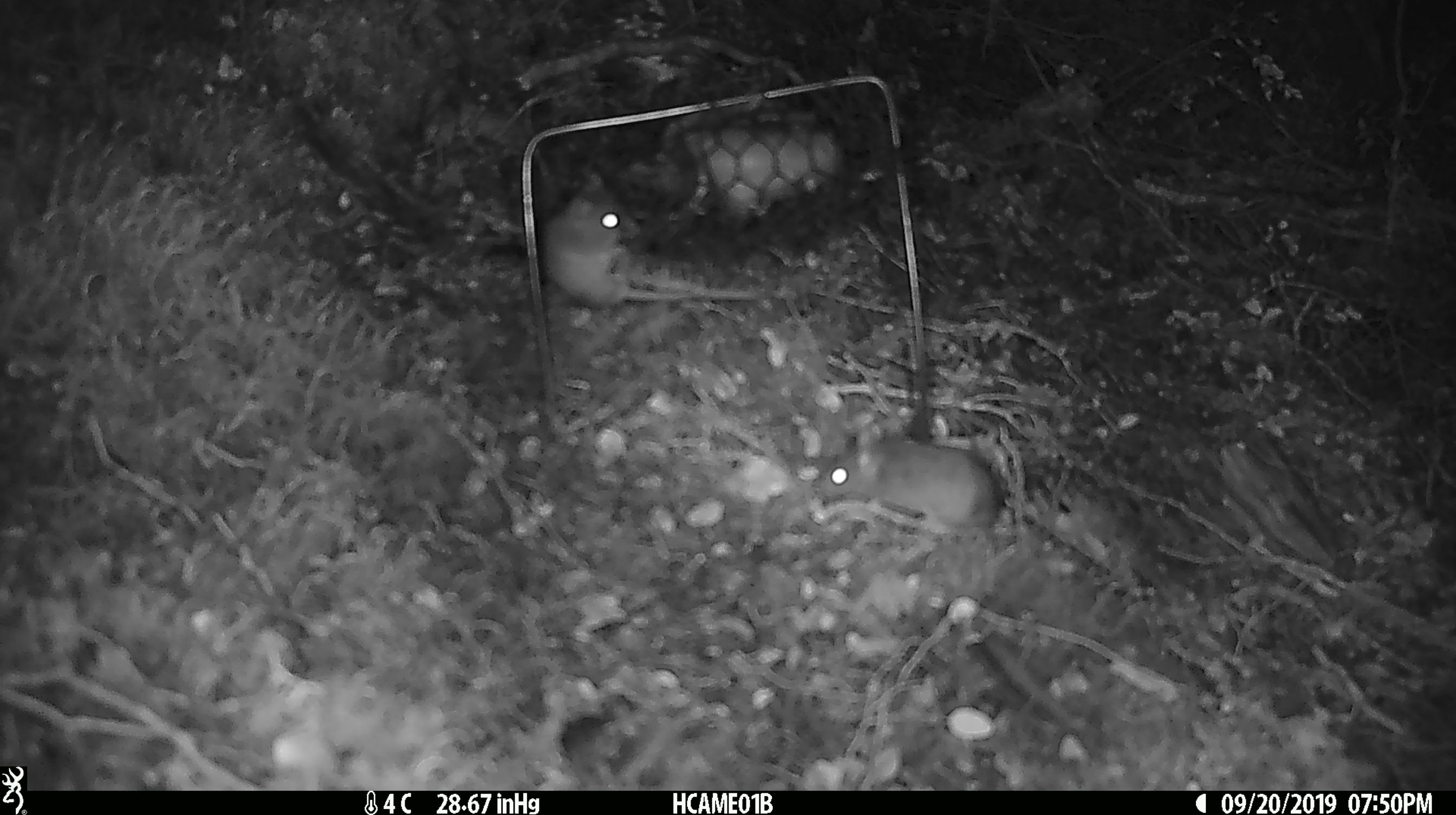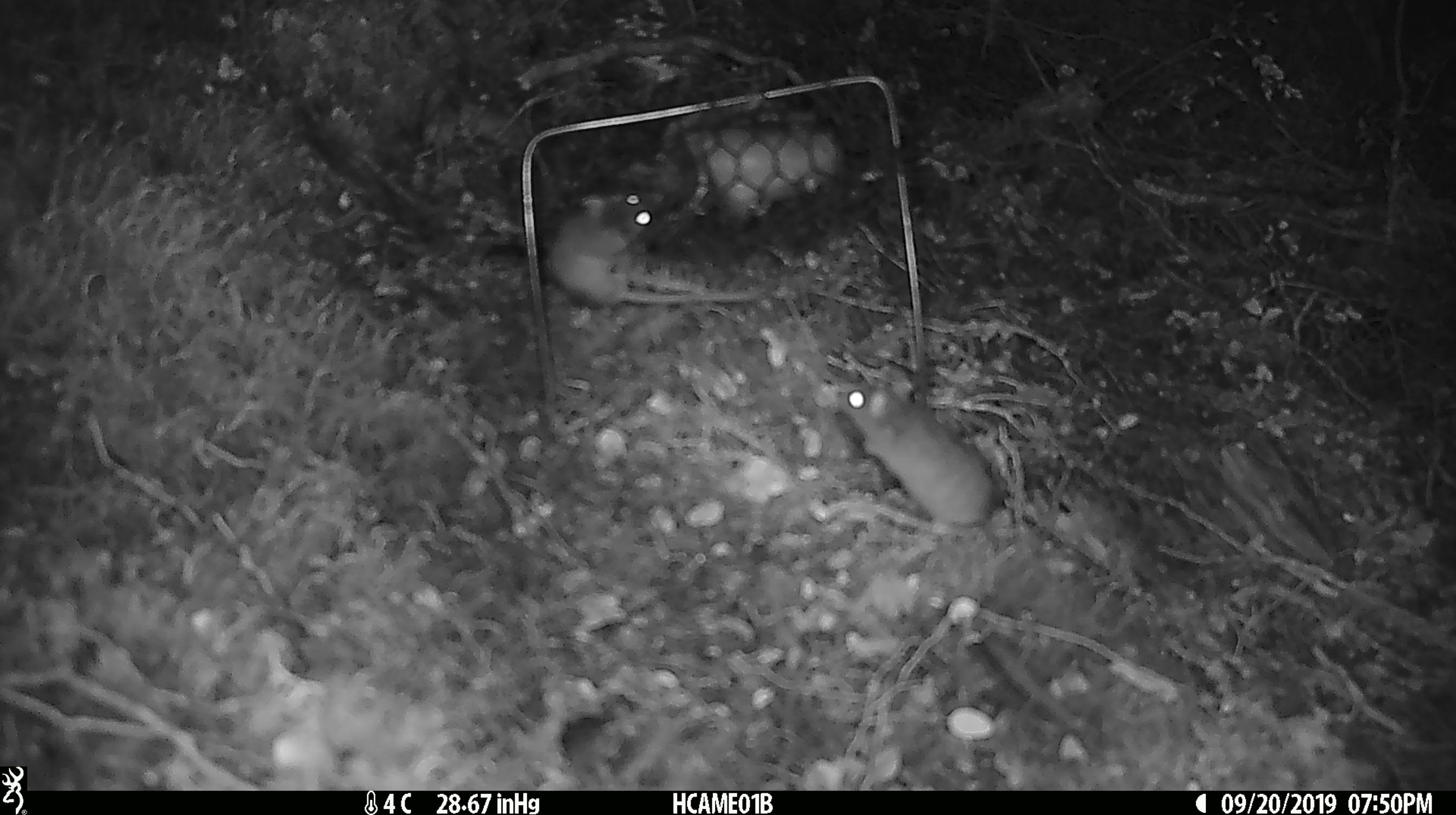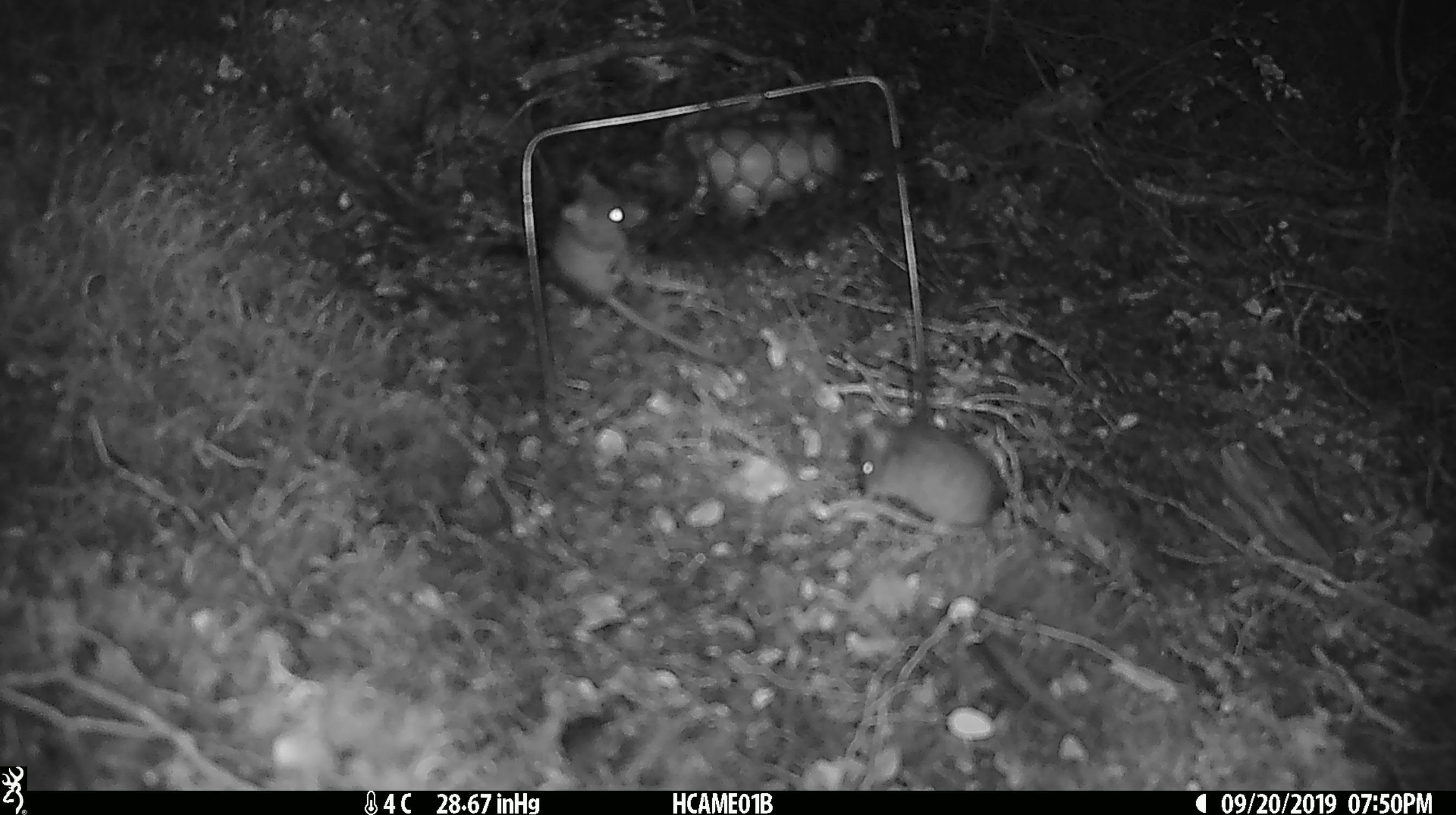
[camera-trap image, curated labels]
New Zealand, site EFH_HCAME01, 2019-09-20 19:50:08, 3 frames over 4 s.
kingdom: Animalia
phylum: Chordata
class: Mammalia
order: Rodentia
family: Muridae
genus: Mus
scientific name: Mus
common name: mouse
Mouse (Mus).